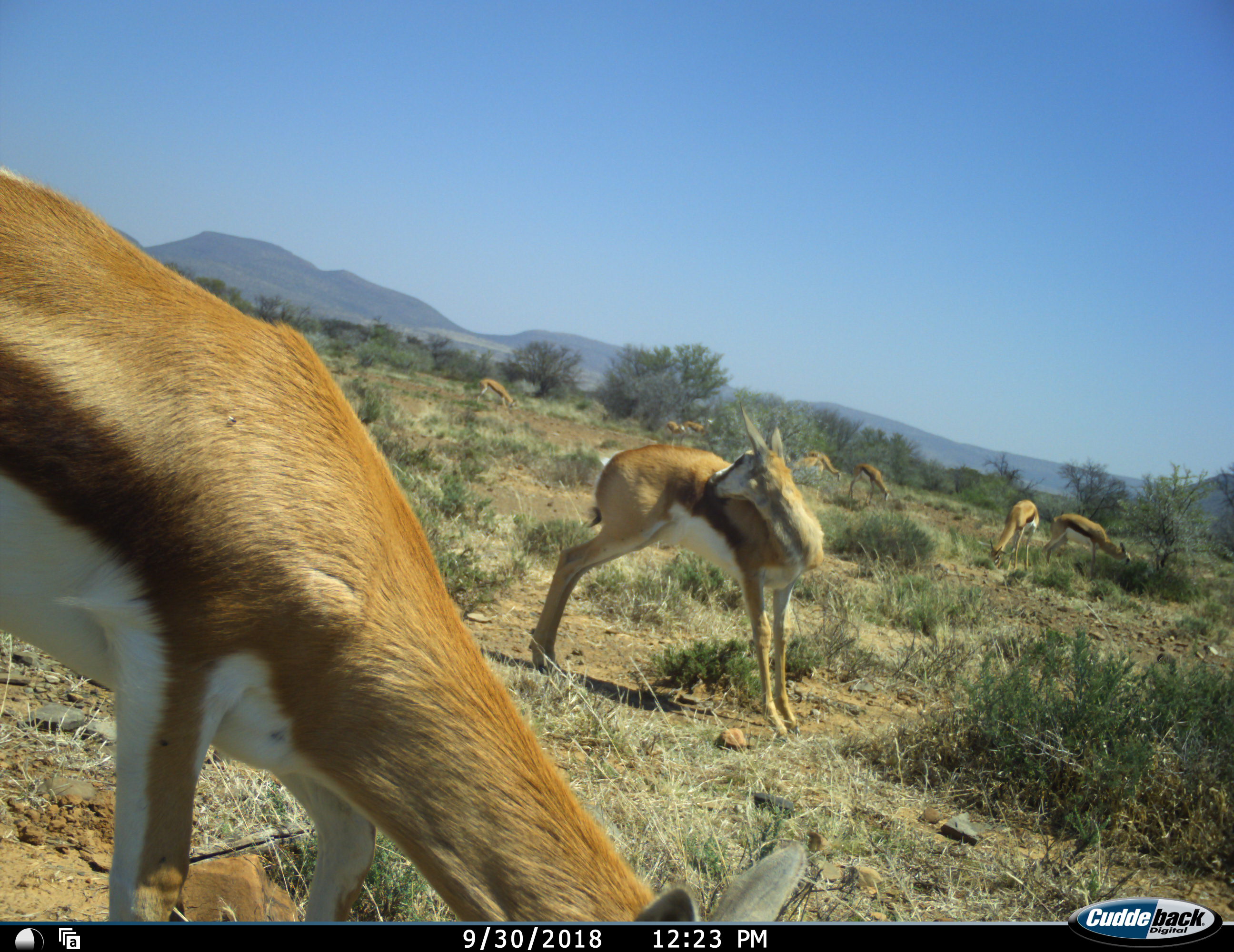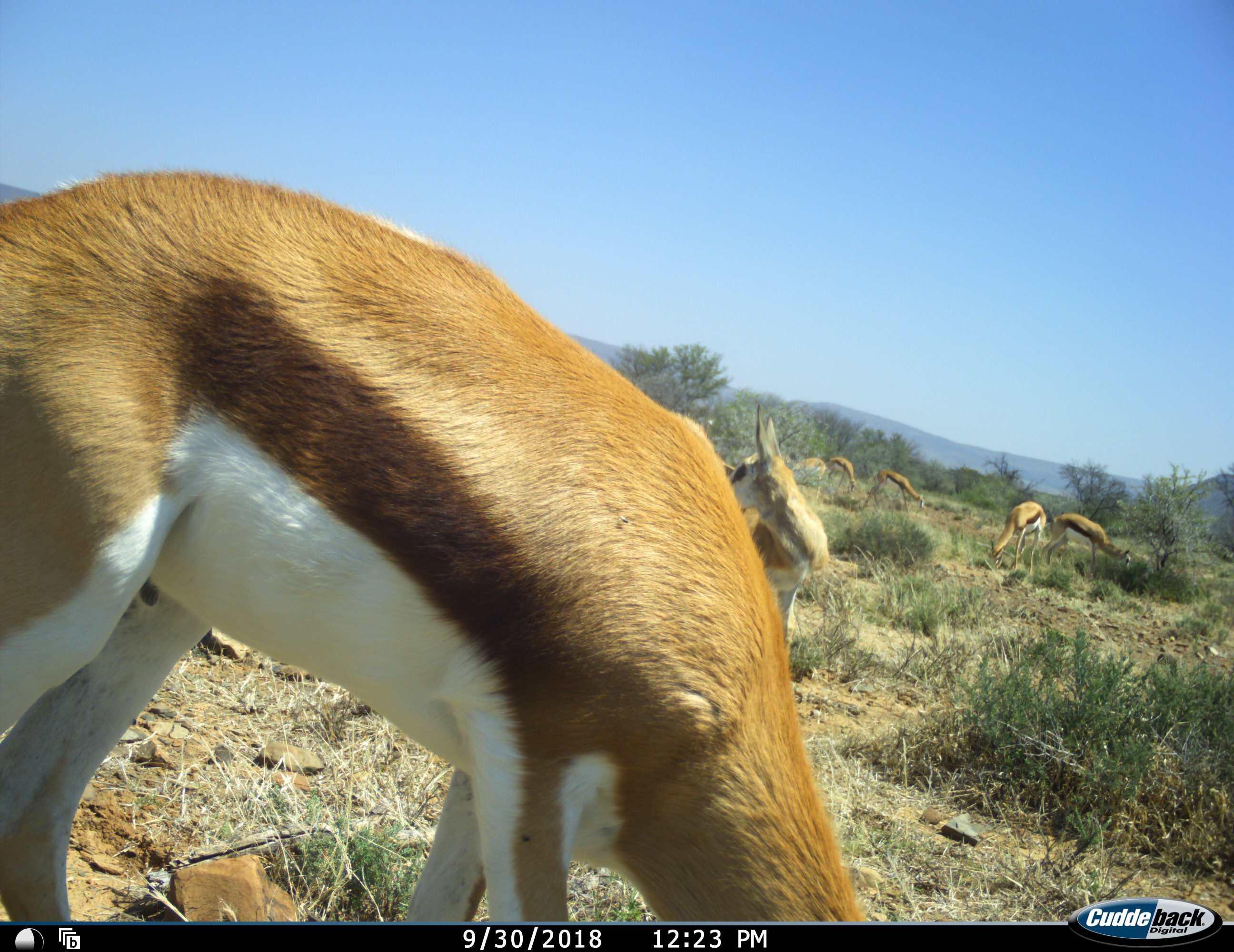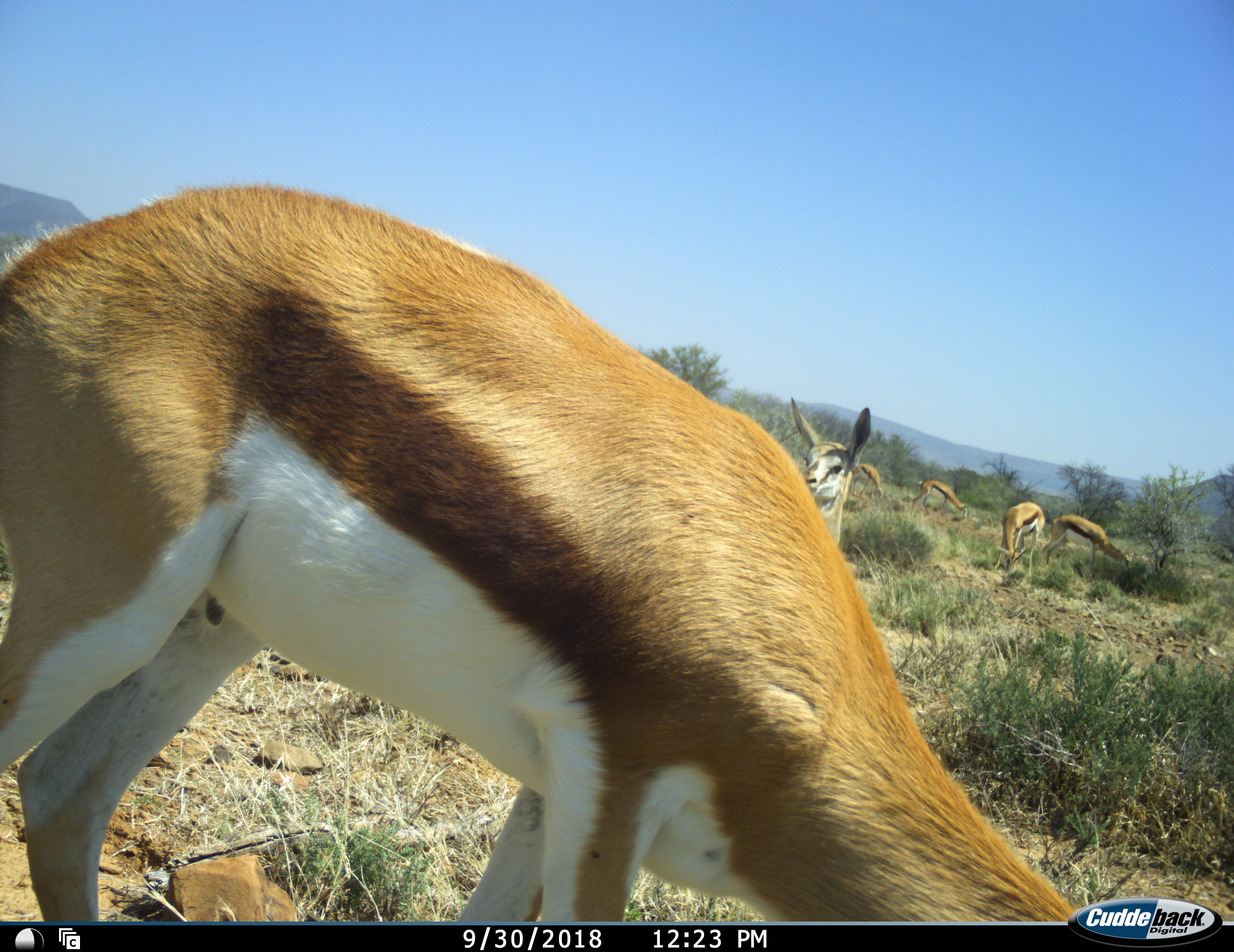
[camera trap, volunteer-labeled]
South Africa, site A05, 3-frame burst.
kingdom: Animalia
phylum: Chordata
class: Mammalia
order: Artiodactyla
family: Bovidae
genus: Antidorcas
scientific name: Antidorcas marsupialis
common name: springbok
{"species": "springbok (Antidorcas marsupialis)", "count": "10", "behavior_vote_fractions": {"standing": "80%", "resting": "0%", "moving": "50%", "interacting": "0%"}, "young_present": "30%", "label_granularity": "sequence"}